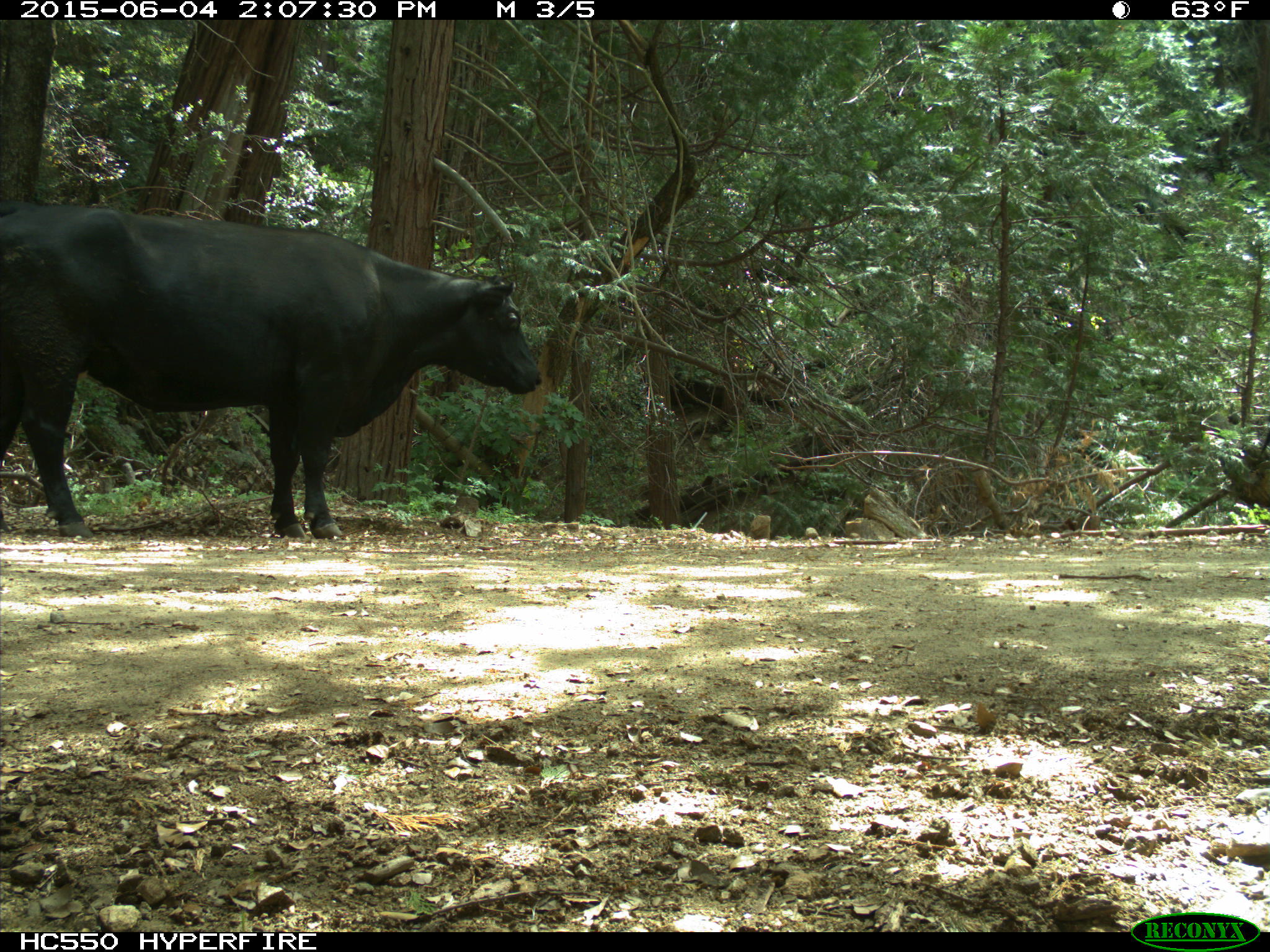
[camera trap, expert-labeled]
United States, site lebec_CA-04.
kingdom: Animalia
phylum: Chordata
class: Mammalia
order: Artiodactyla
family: Bovidae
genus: Bos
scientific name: Bos taurus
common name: domestic cow